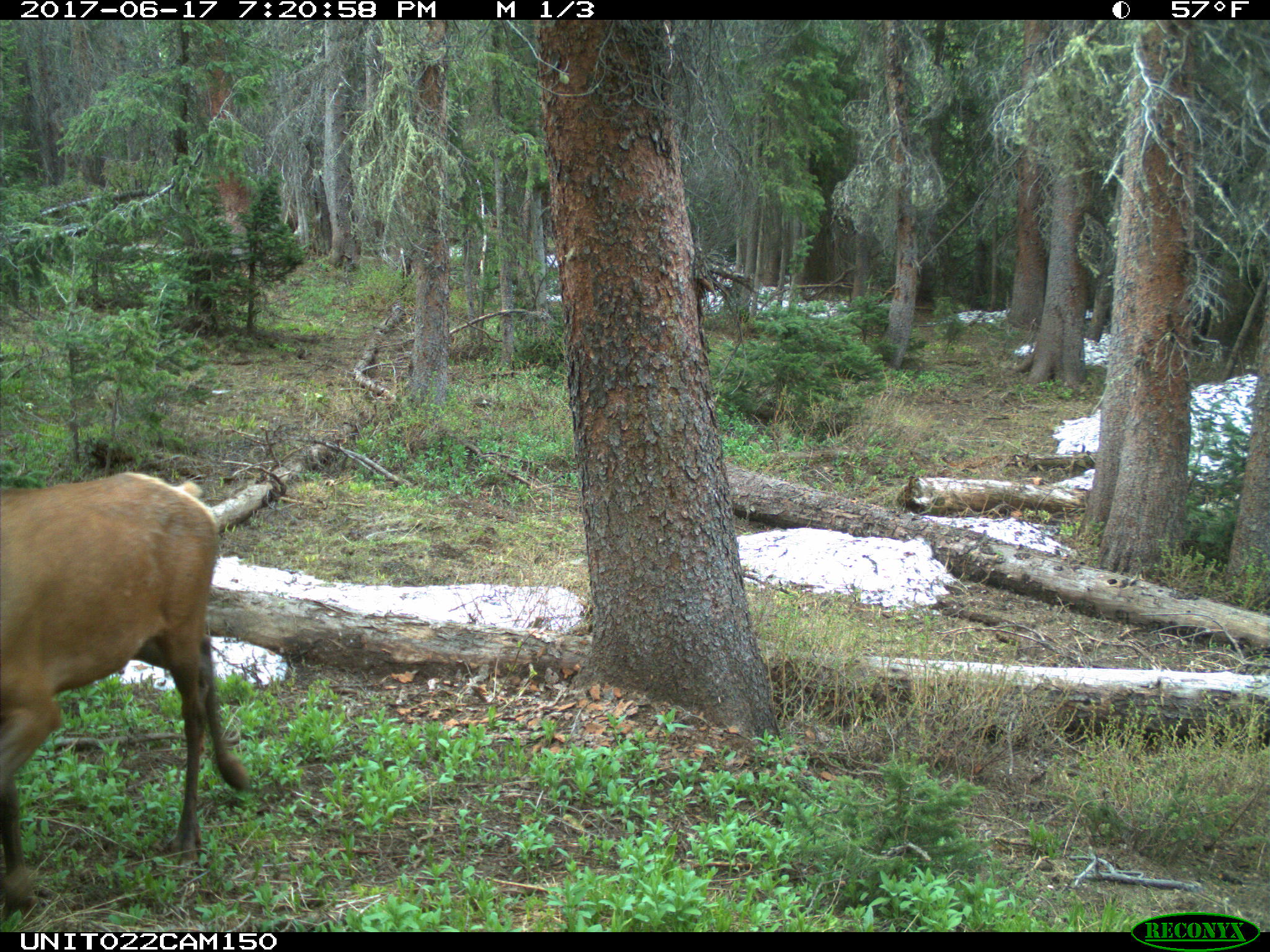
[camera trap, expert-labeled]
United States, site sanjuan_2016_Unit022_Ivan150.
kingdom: Animalia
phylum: Chordata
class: Mammalia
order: Artiodactyla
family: Cervidae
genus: Cervus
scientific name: Cervus elaphus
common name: red deer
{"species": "Cervus elaphus (red deer)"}